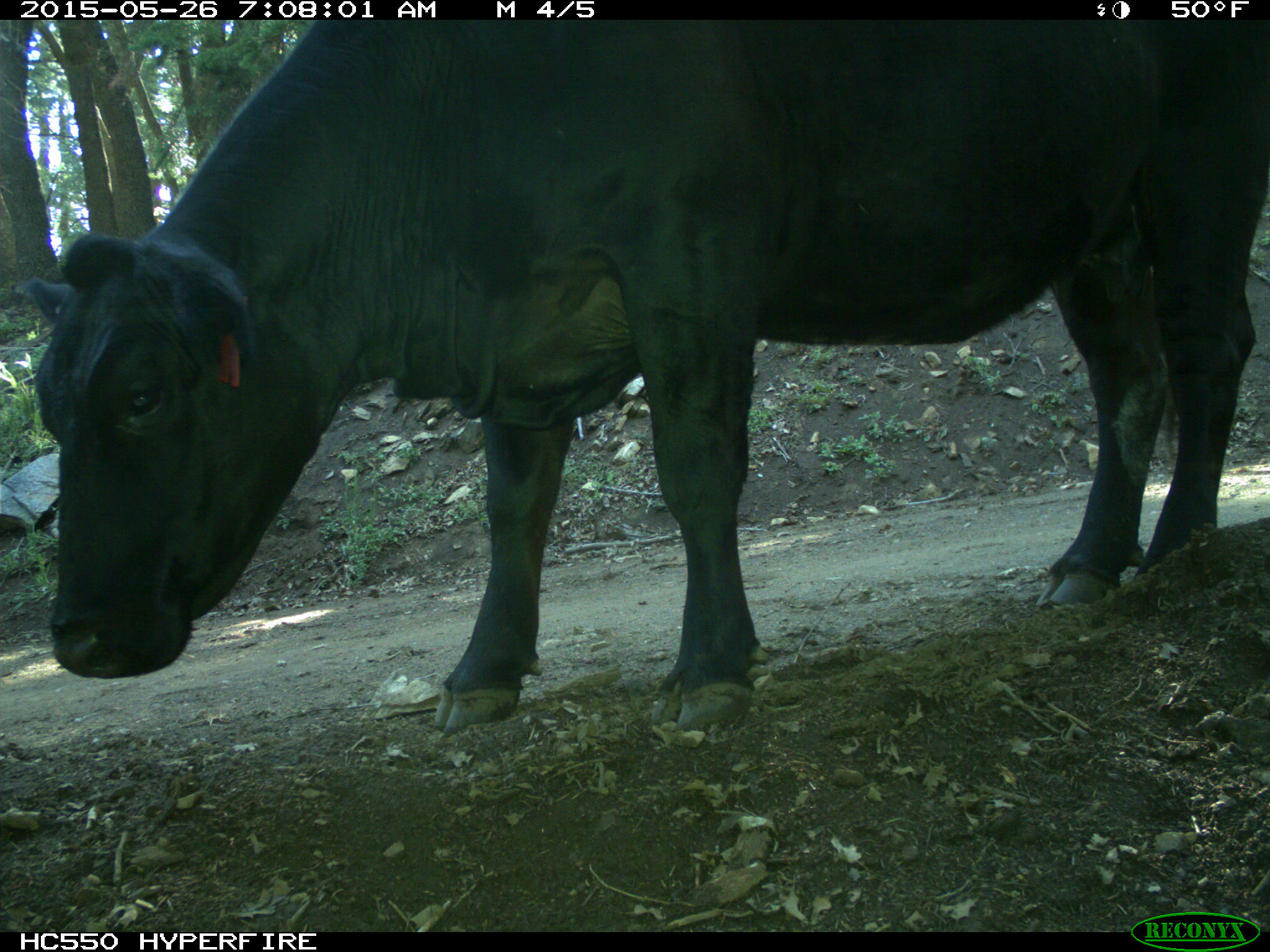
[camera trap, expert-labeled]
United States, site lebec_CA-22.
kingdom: Animalia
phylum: Chordata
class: Mammalia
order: Artiodactyla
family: Bovidae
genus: Bos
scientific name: Bos taurus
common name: domestic cow